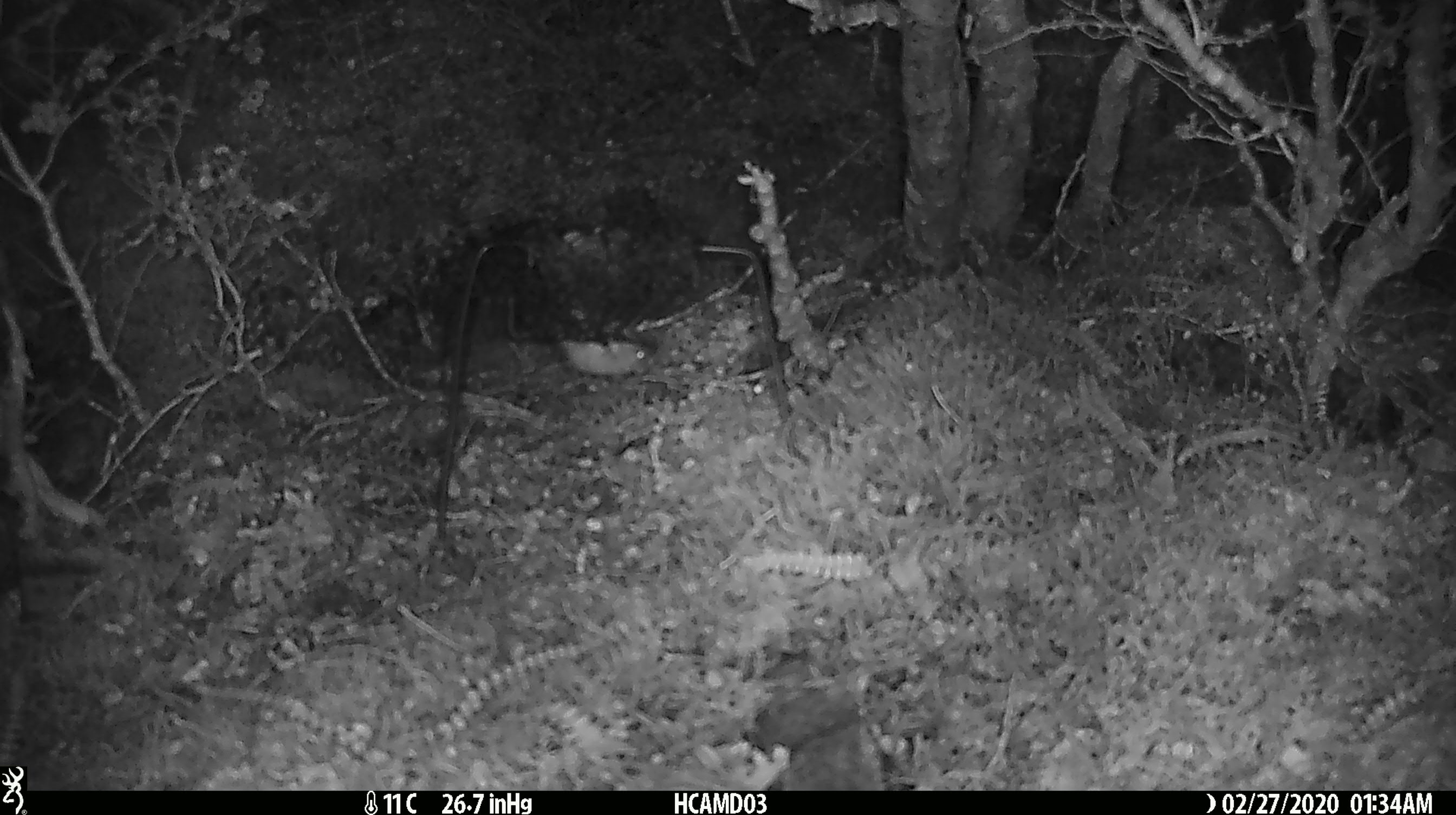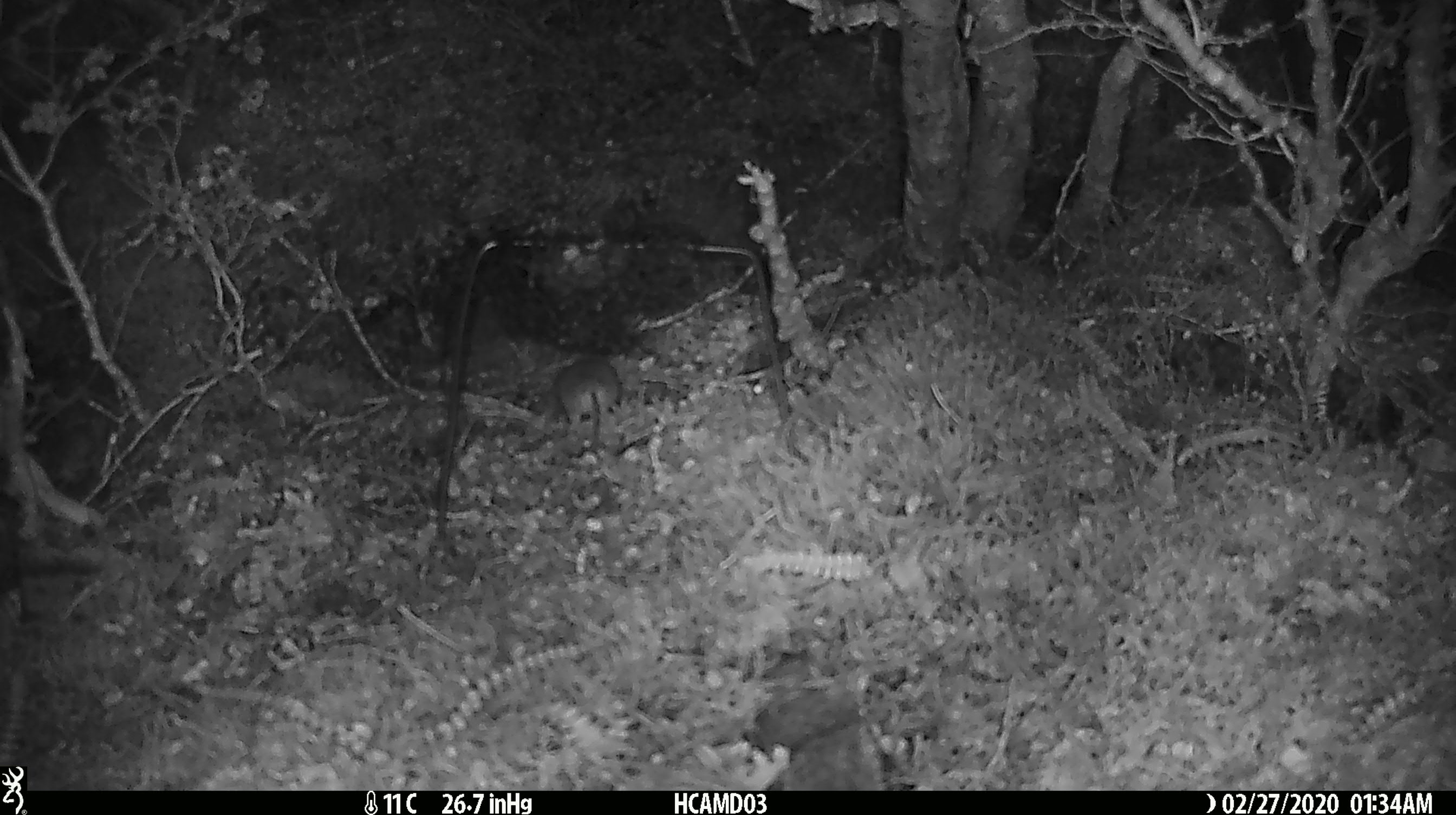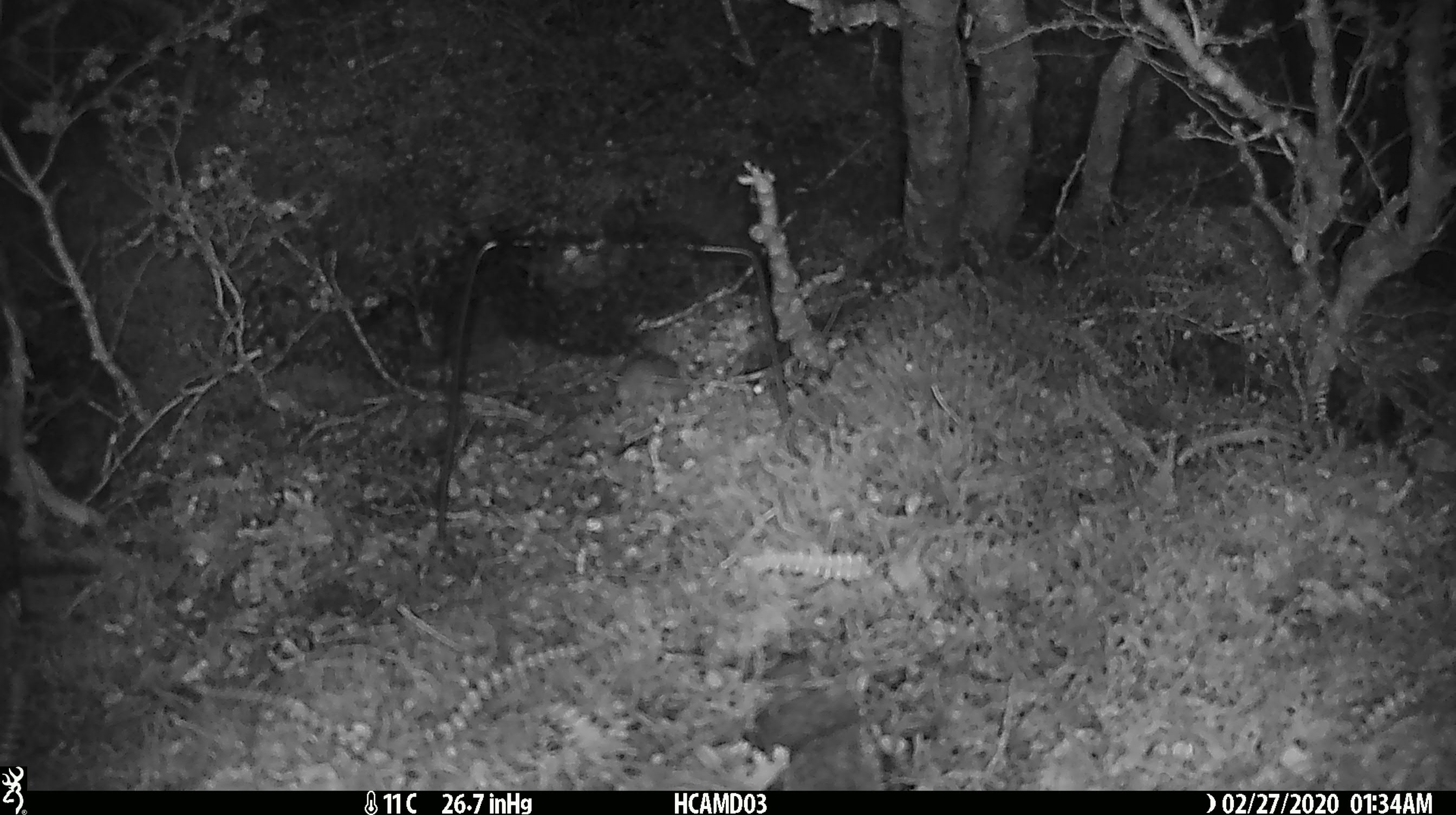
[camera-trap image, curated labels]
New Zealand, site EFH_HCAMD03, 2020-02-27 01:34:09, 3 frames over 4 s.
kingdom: Animalia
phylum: Chordata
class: Mammalia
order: Rodentia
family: Muridae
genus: Mus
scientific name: Mus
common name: mouse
Mouse (Mus).